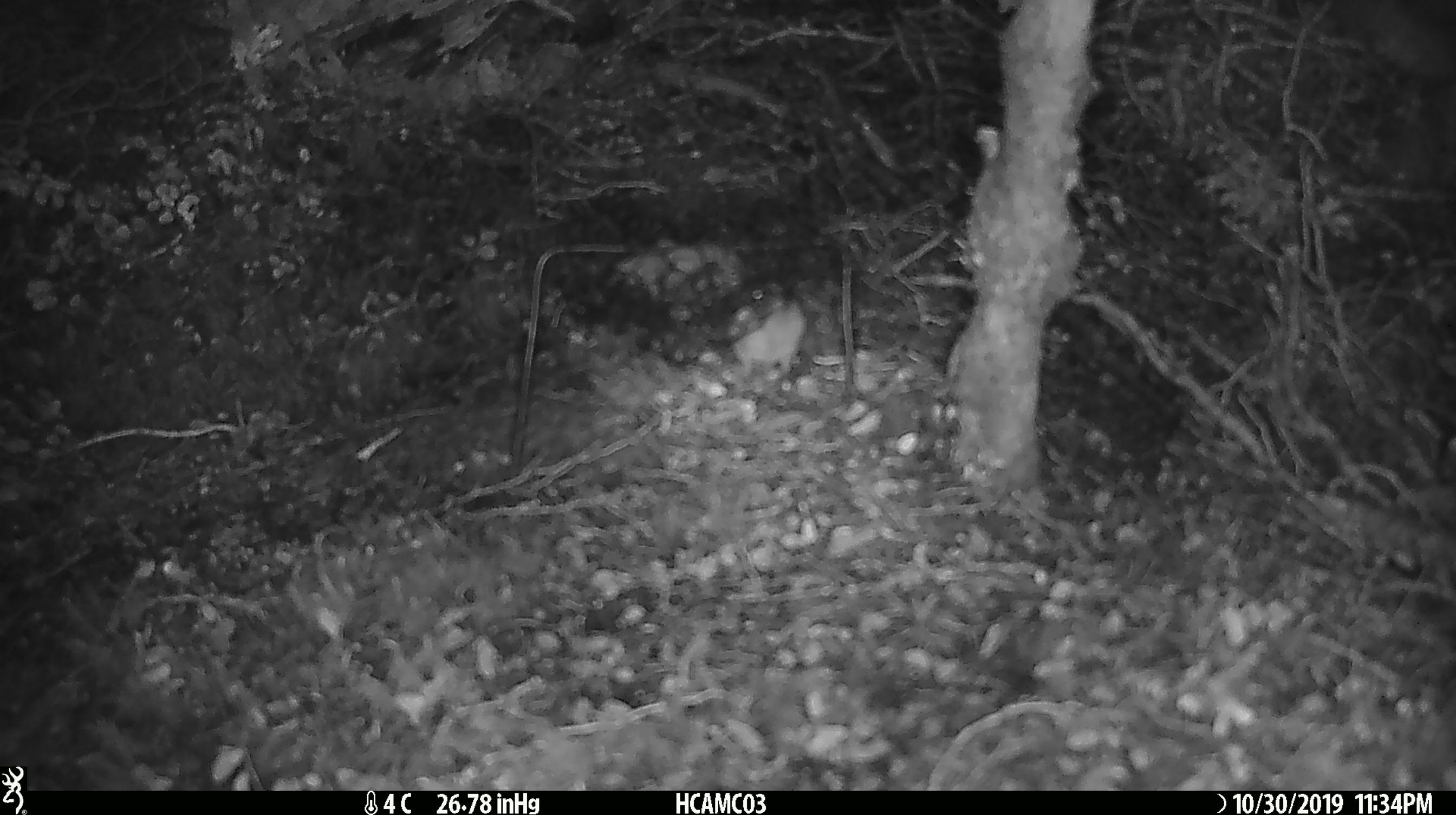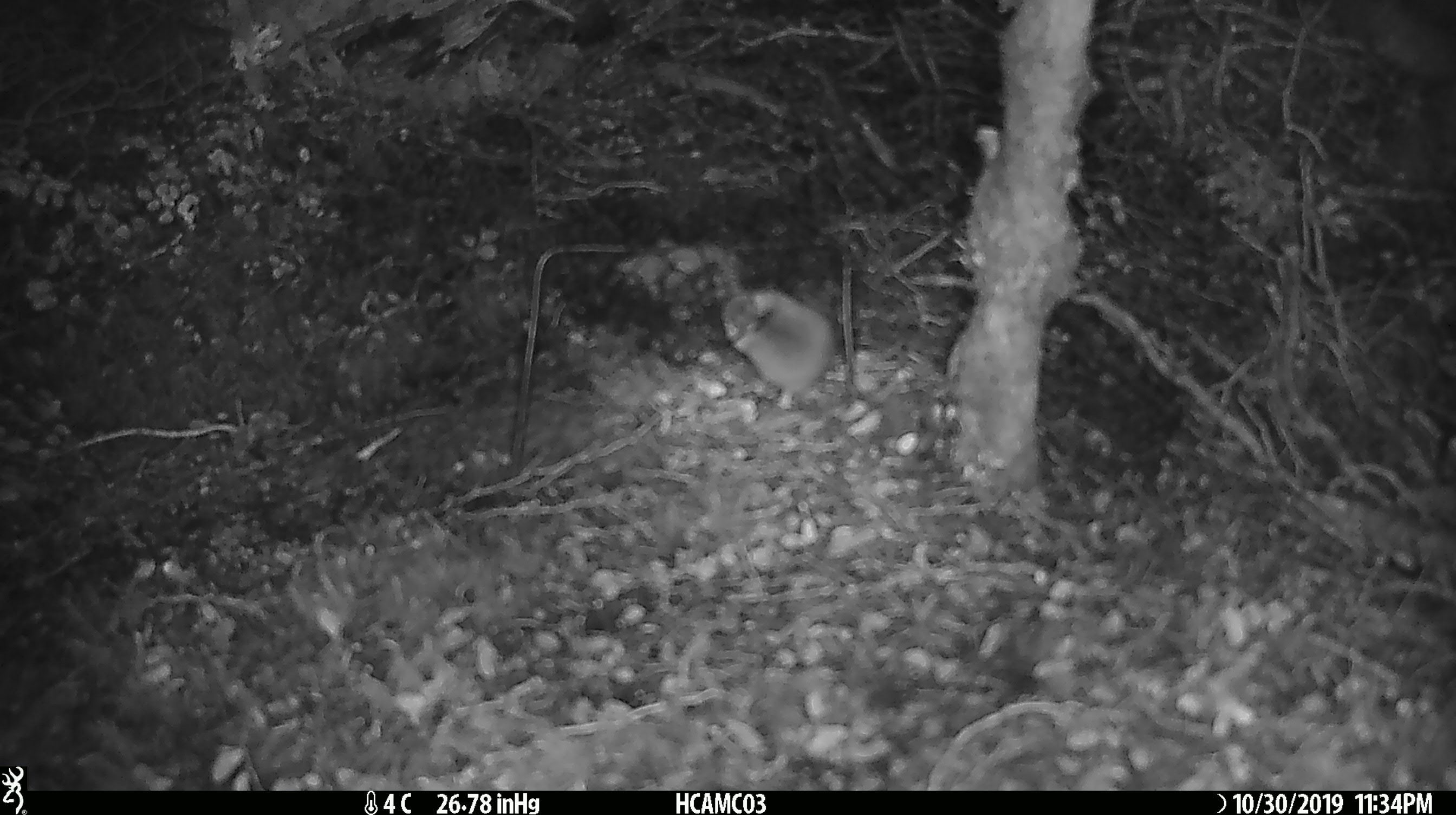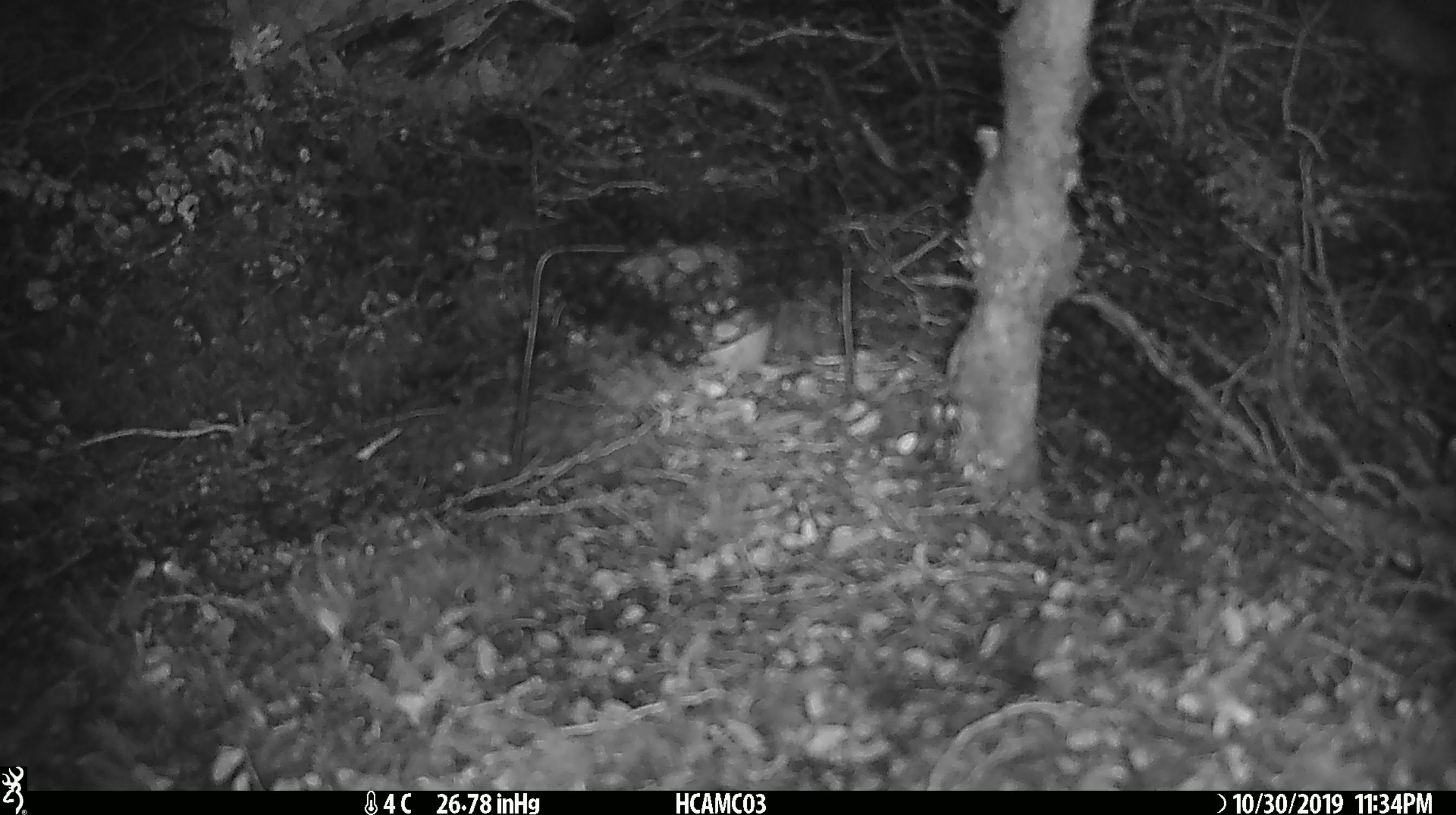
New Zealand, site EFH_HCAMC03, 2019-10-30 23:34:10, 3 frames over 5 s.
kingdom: Animalia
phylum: Chordata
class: Mammalia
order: Rodentia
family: Muridae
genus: Mus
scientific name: Mus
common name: mouse